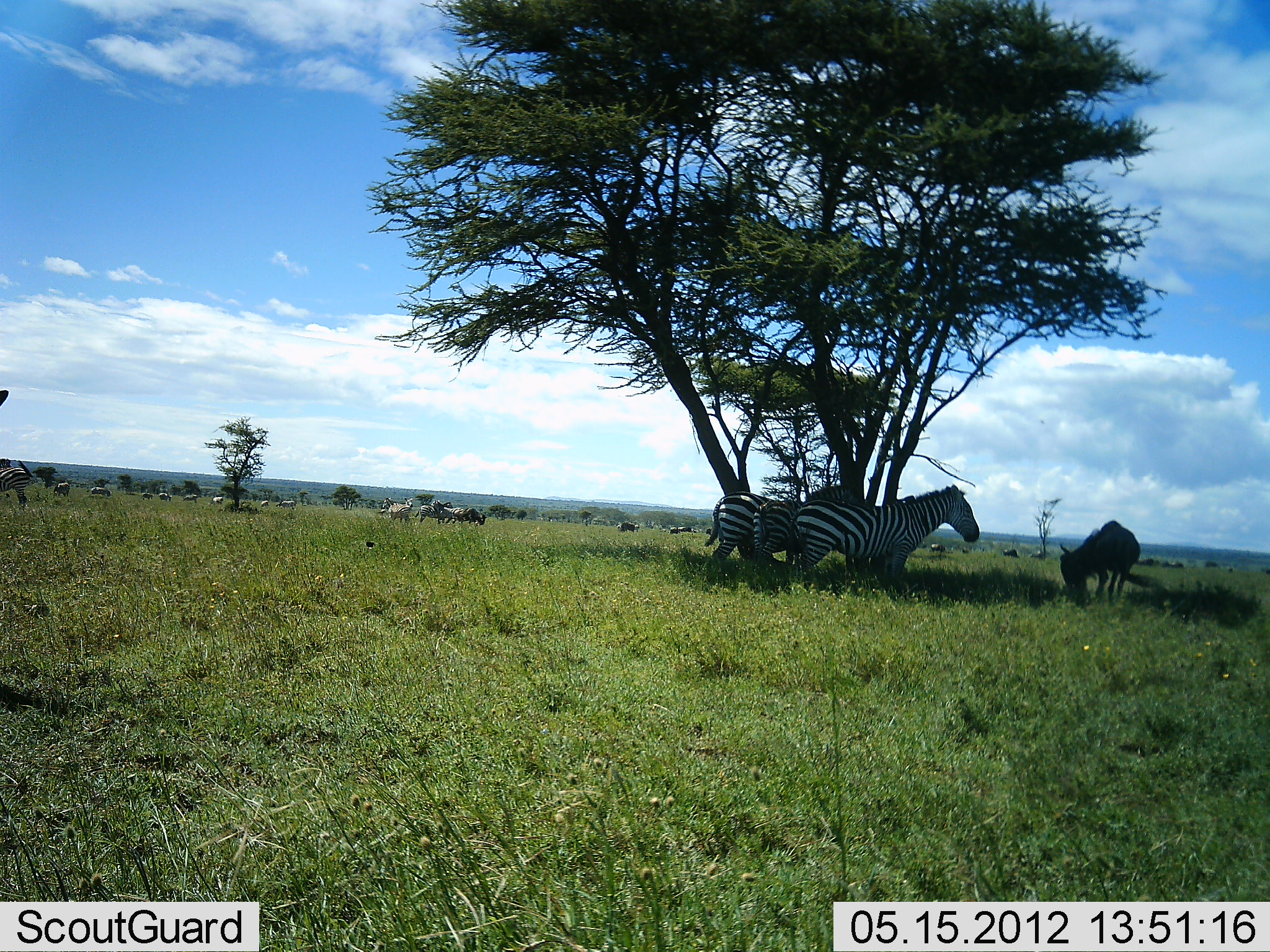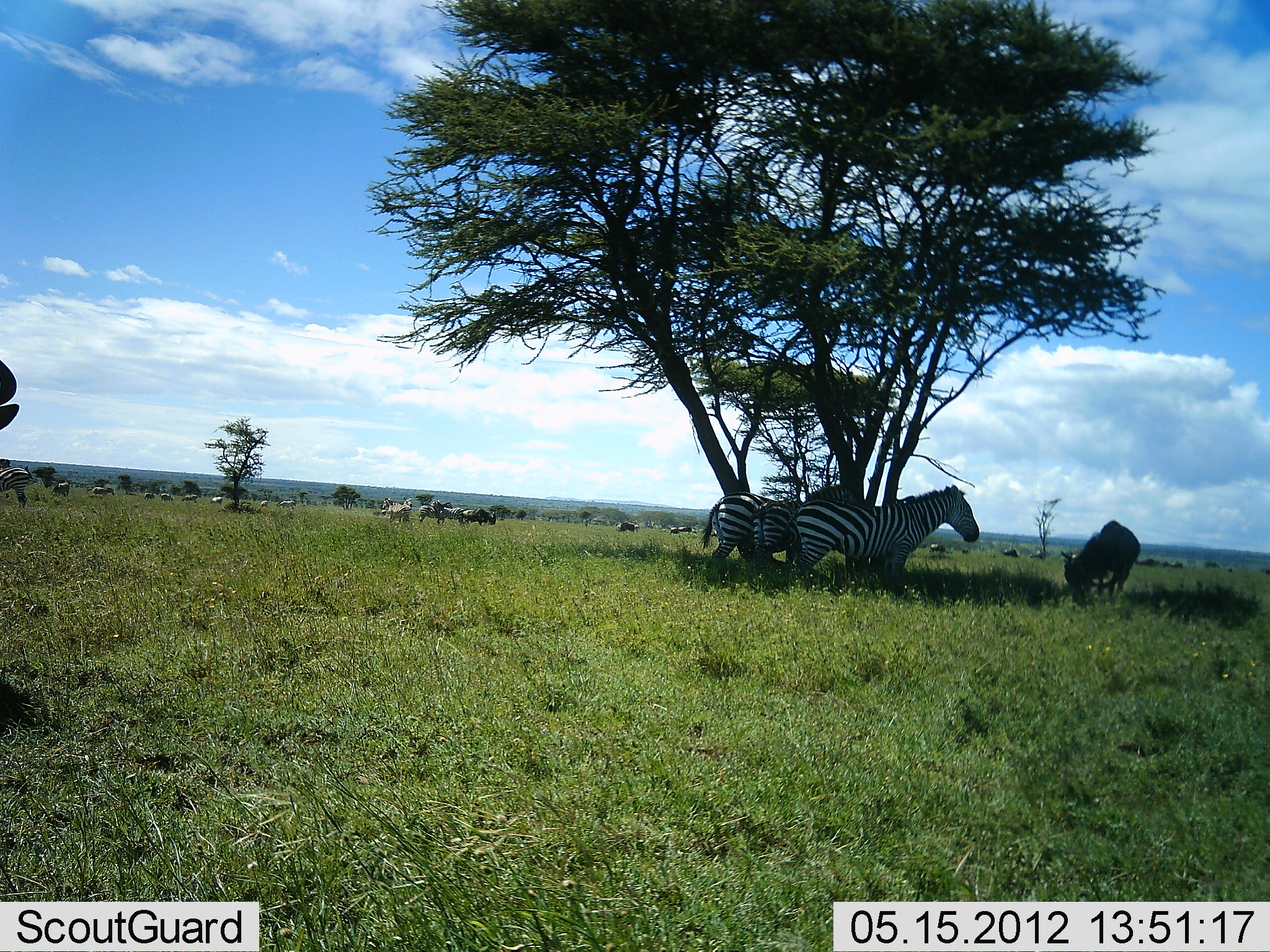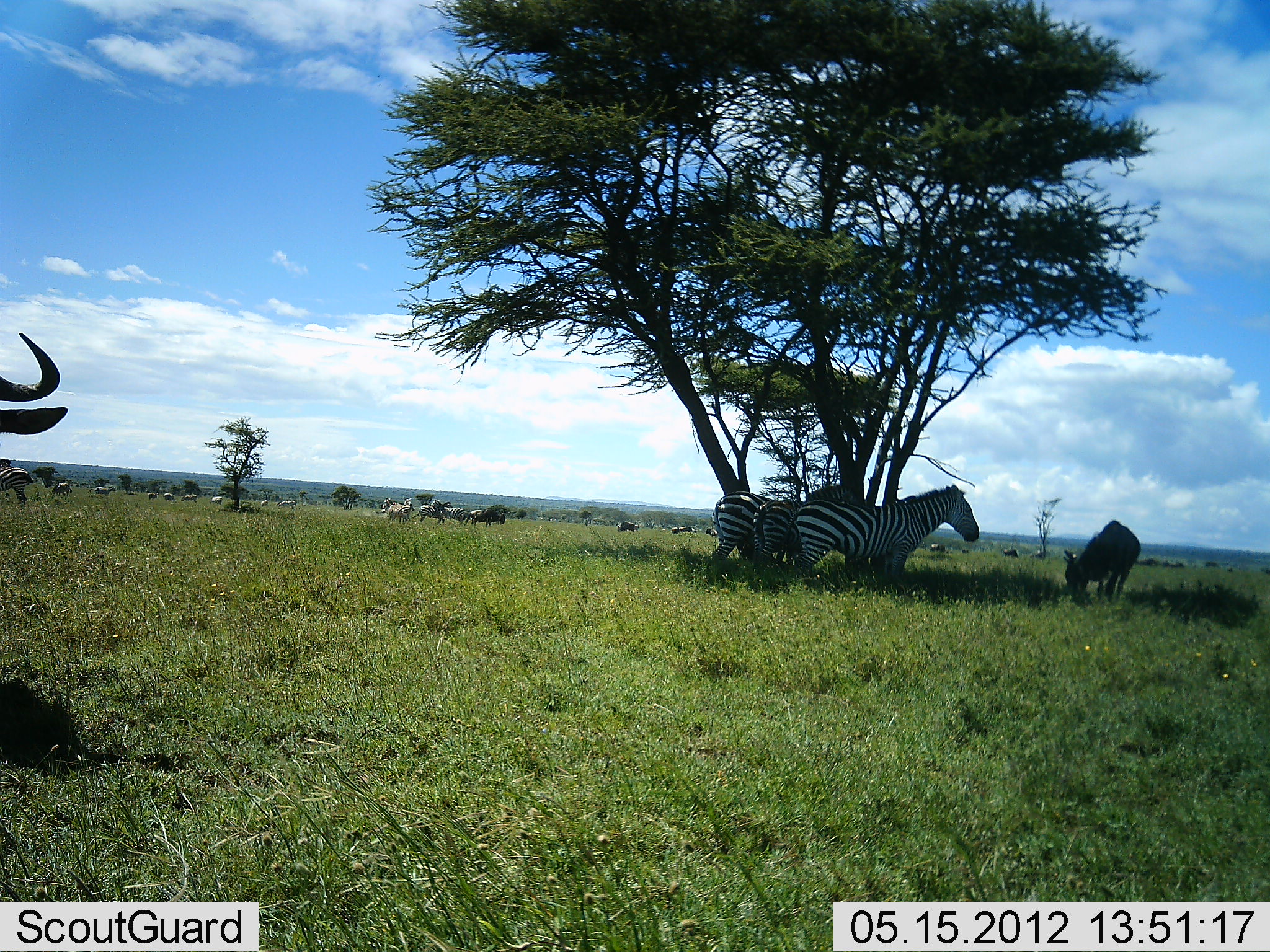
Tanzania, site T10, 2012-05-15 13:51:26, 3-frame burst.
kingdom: Animalia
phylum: Chordata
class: Mammalia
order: Artiodactyla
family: Bovidae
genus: Connochaetes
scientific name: Connochaetes taurinus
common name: blue wildebeest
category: wildebeest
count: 5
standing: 70%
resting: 10%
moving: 70%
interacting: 10%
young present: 0%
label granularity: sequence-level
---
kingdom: Animalia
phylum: Chordata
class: Mammalia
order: Perissodactyla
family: Equidae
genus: Equus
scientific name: Equus quagga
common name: plains zebra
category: zebra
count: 4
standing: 82%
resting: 27%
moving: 27%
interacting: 18%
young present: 0%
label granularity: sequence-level